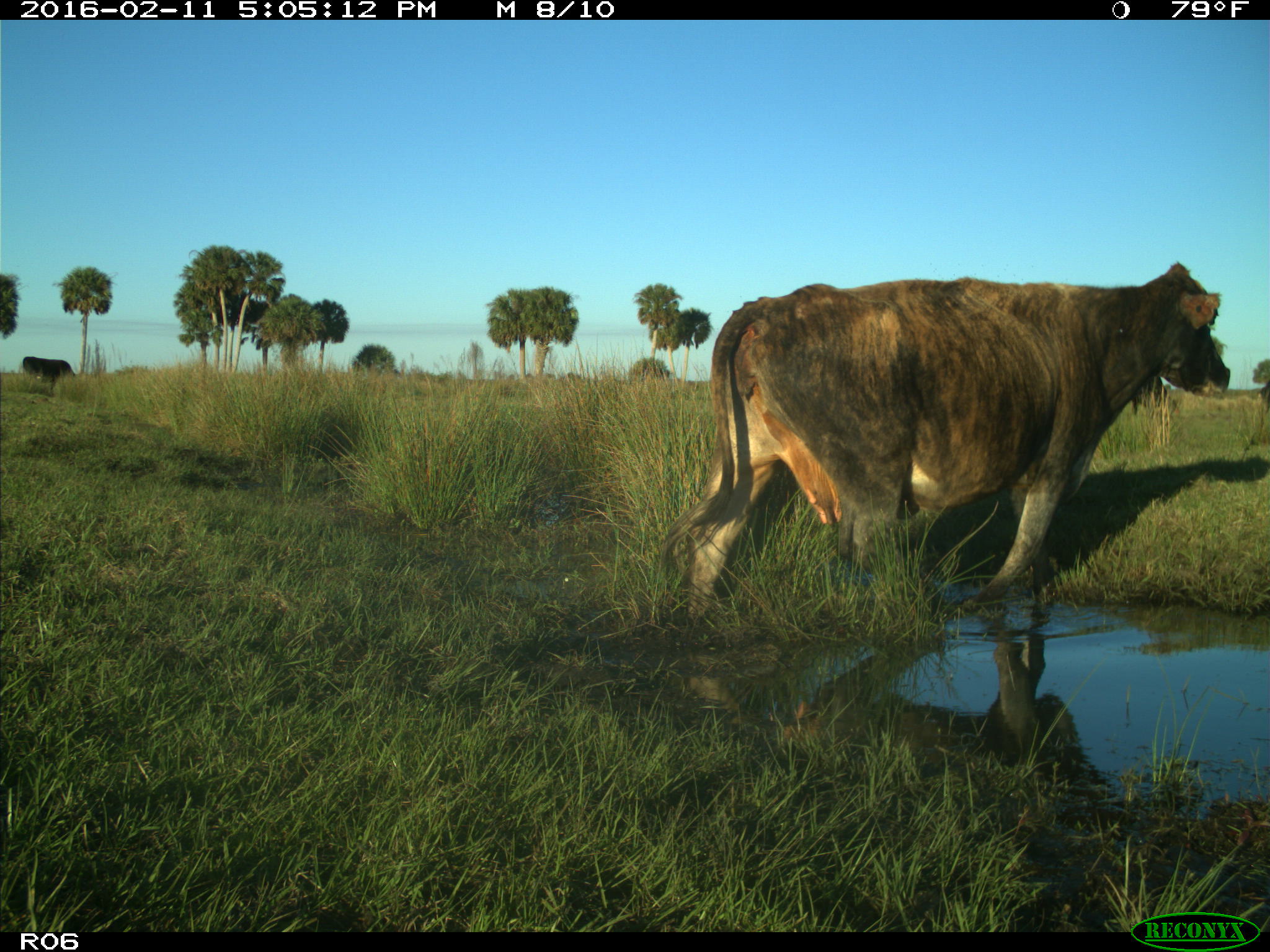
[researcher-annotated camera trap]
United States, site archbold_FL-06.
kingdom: Animalia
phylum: Chordata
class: Mammalia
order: Artiodactyla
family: Bovidae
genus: Bos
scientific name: Bos taurus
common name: domestic cow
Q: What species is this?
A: Bos taurus (domestic cow).